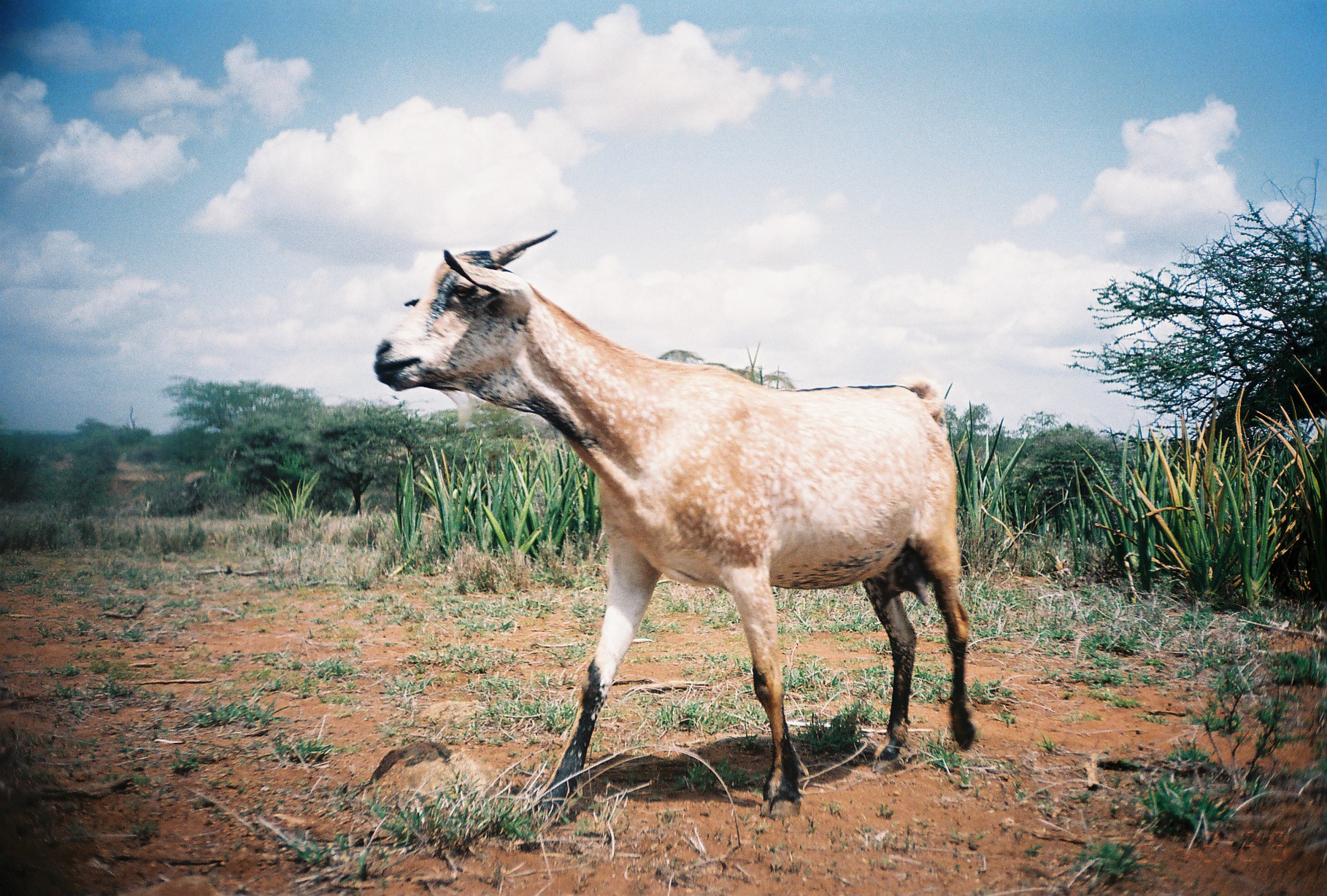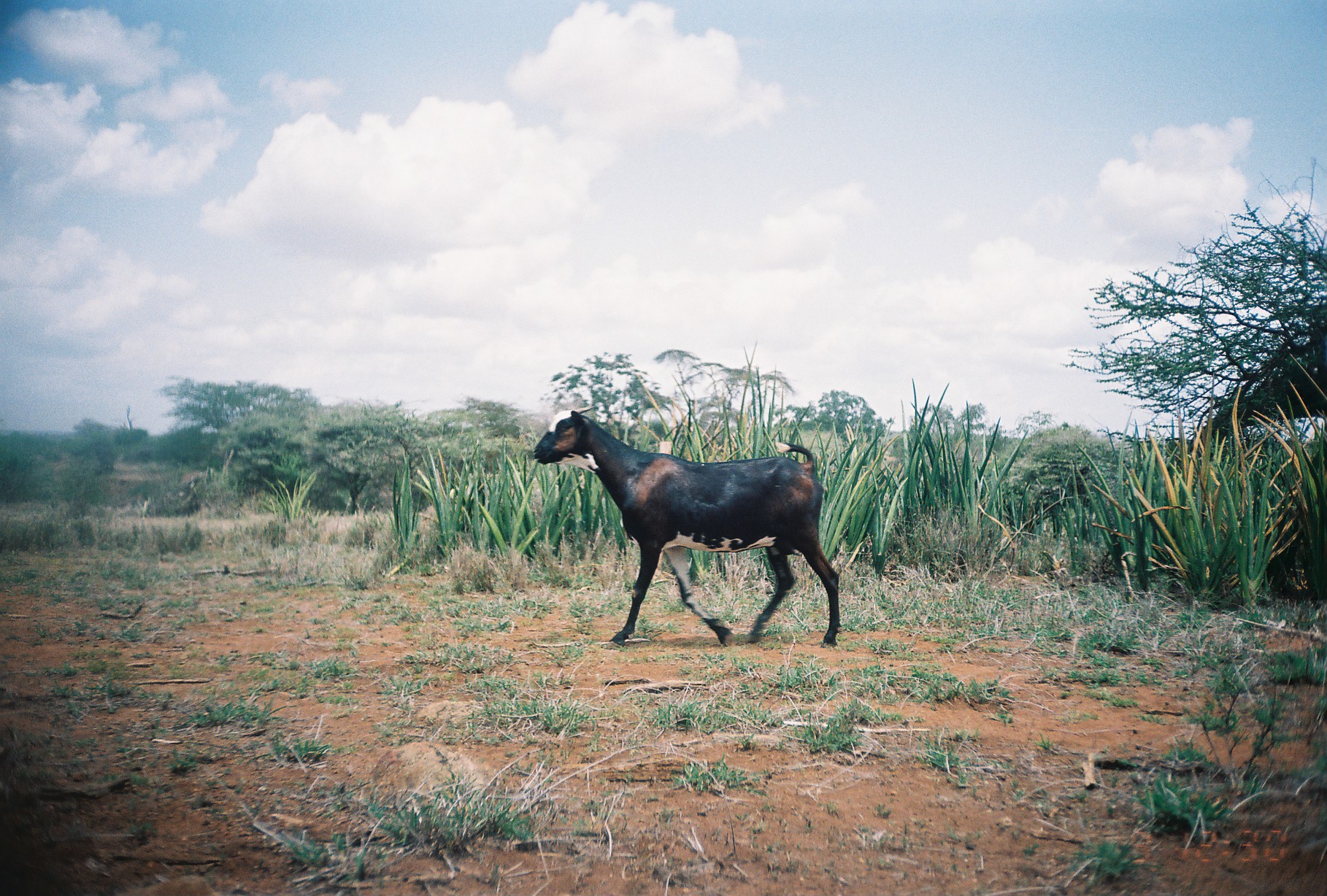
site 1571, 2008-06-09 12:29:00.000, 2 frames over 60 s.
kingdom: Animalia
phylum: Chordata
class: Mammalia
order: Artiodactyla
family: Bovidae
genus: Capra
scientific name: Capra aegagrus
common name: wild goat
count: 1